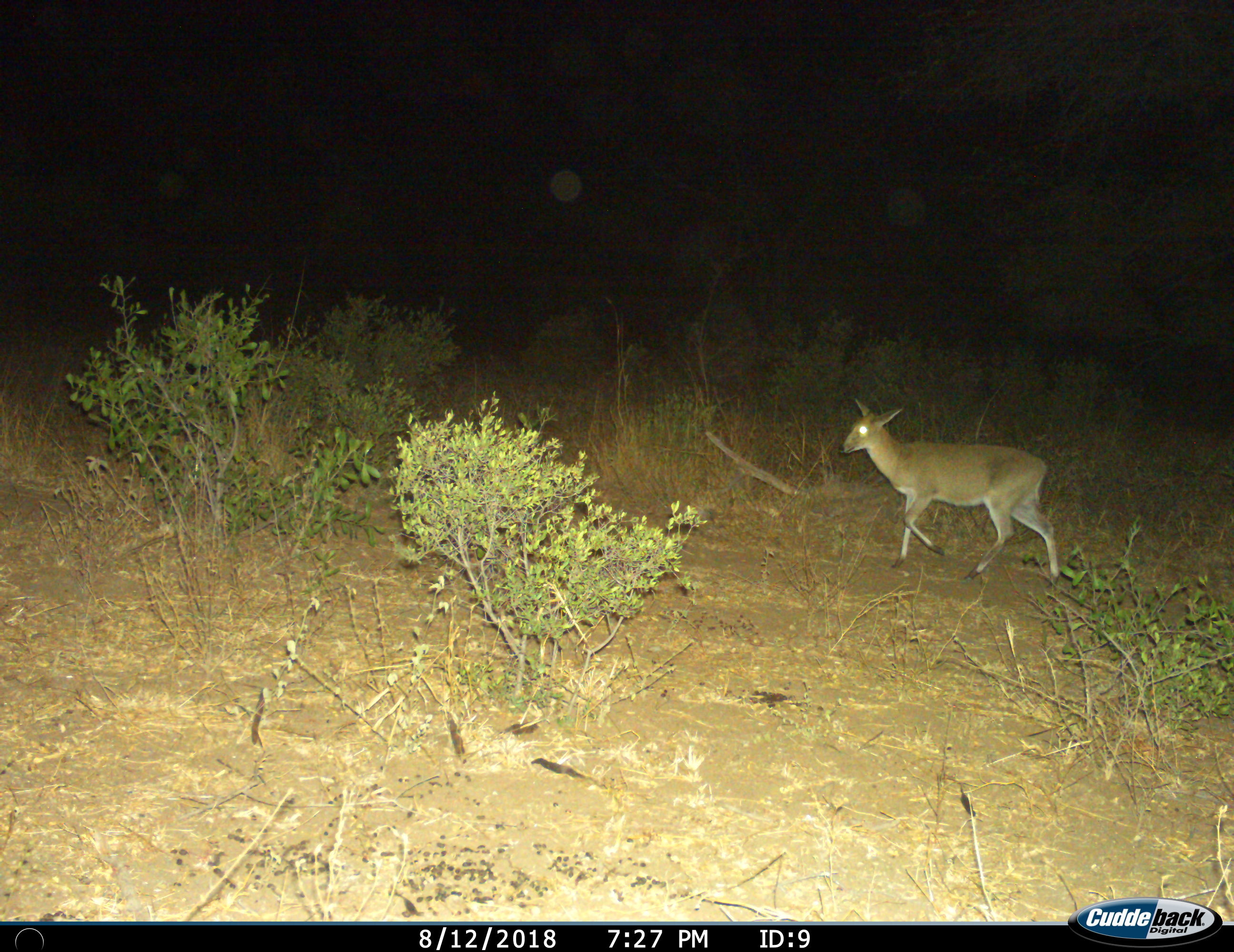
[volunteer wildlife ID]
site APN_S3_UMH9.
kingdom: Animalia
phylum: Chordata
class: Mammalia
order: Artiodactyla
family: Bovidae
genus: Sylvicapra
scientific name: Sylvicapra grimmia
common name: common duiker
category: duikercommongrey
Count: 1.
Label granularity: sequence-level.